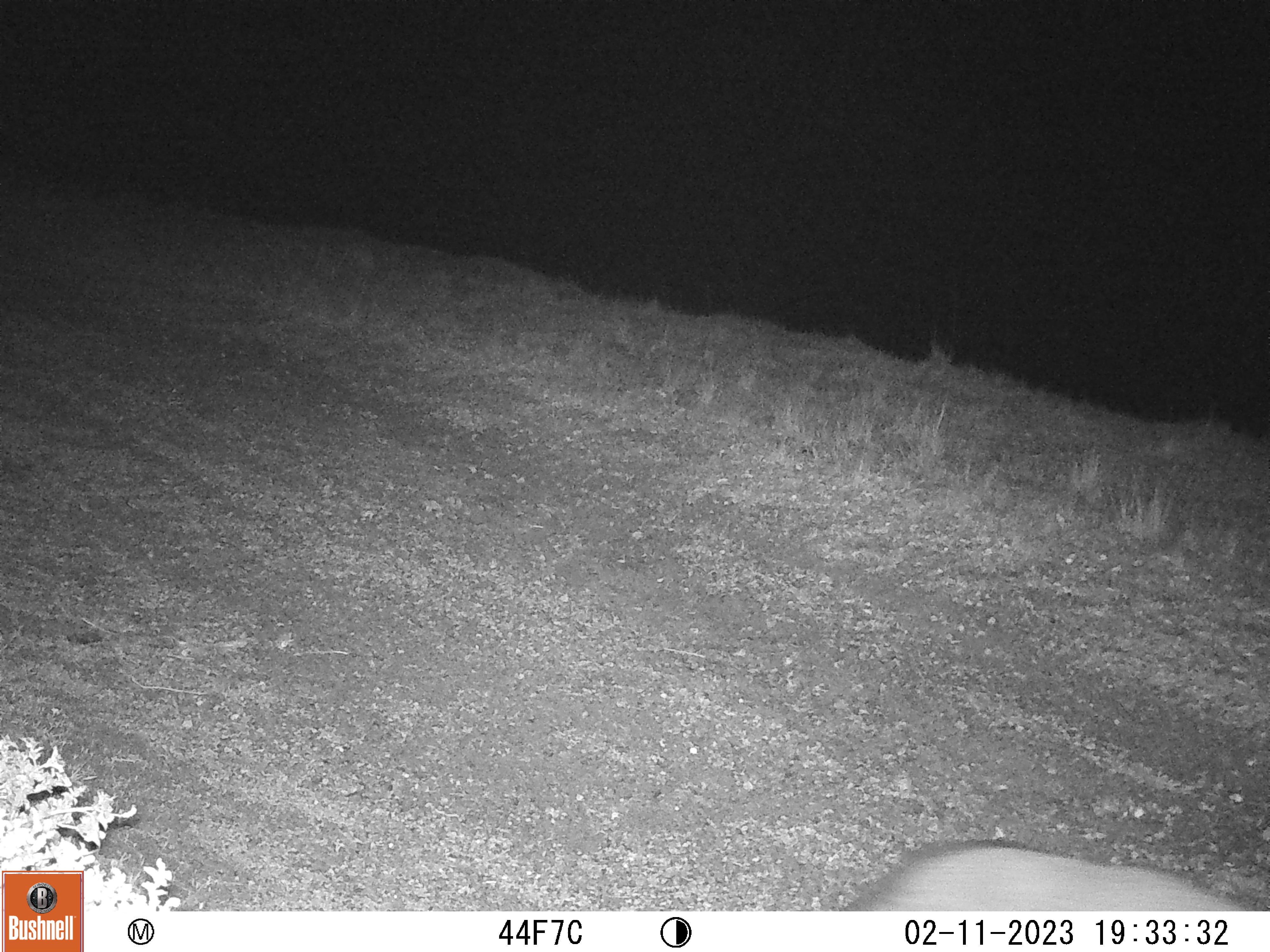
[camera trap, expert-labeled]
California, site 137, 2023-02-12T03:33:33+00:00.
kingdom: Animalia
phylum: Chordata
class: Mammalia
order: Carnivora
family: Canidae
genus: Urocyon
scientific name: Urocyon cinereoargenteus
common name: gray fox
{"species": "gray fox (Urocyon cinereoargenteus)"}